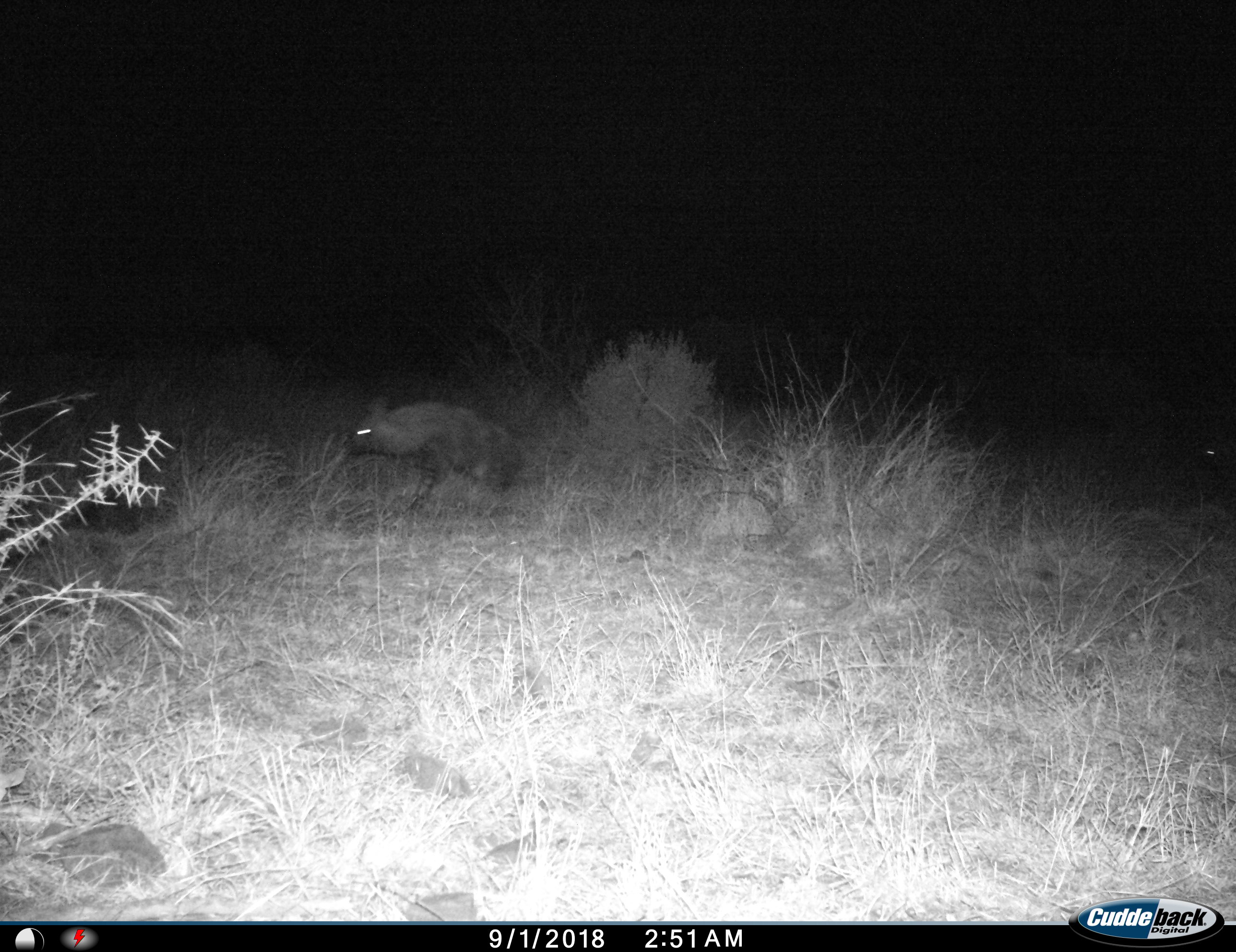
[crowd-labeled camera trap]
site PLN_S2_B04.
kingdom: Animalia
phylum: Chordata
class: Mammalia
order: Carnivora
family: Hyaenidae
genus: Parahyaena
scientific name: Parahyaena brunnea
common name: brown hyena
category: hyenabrown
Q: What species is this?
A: Hyenabrown (brown hyena) (Parahyaena brunnea).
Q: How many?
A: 1.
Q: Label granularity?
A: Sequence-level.